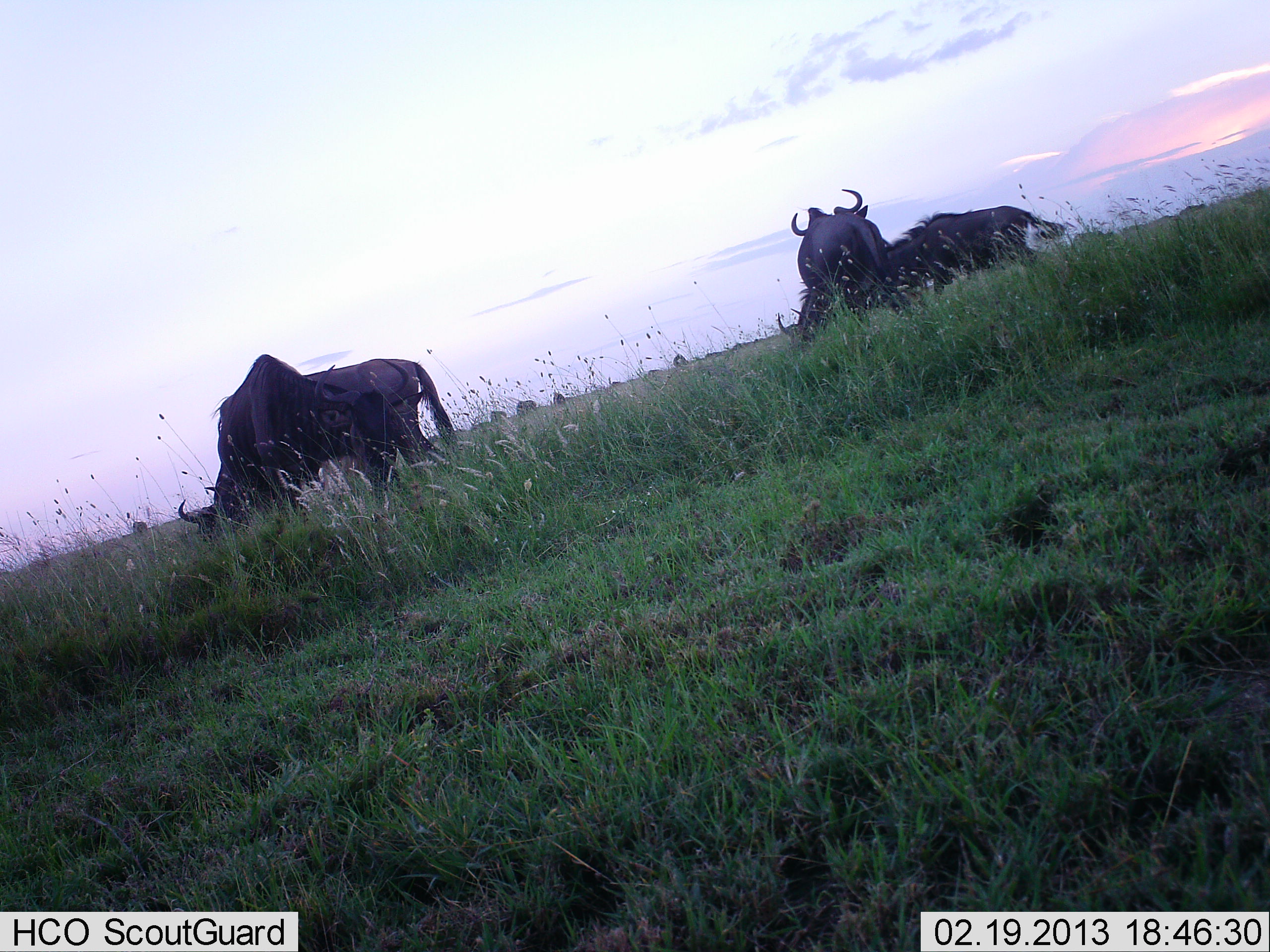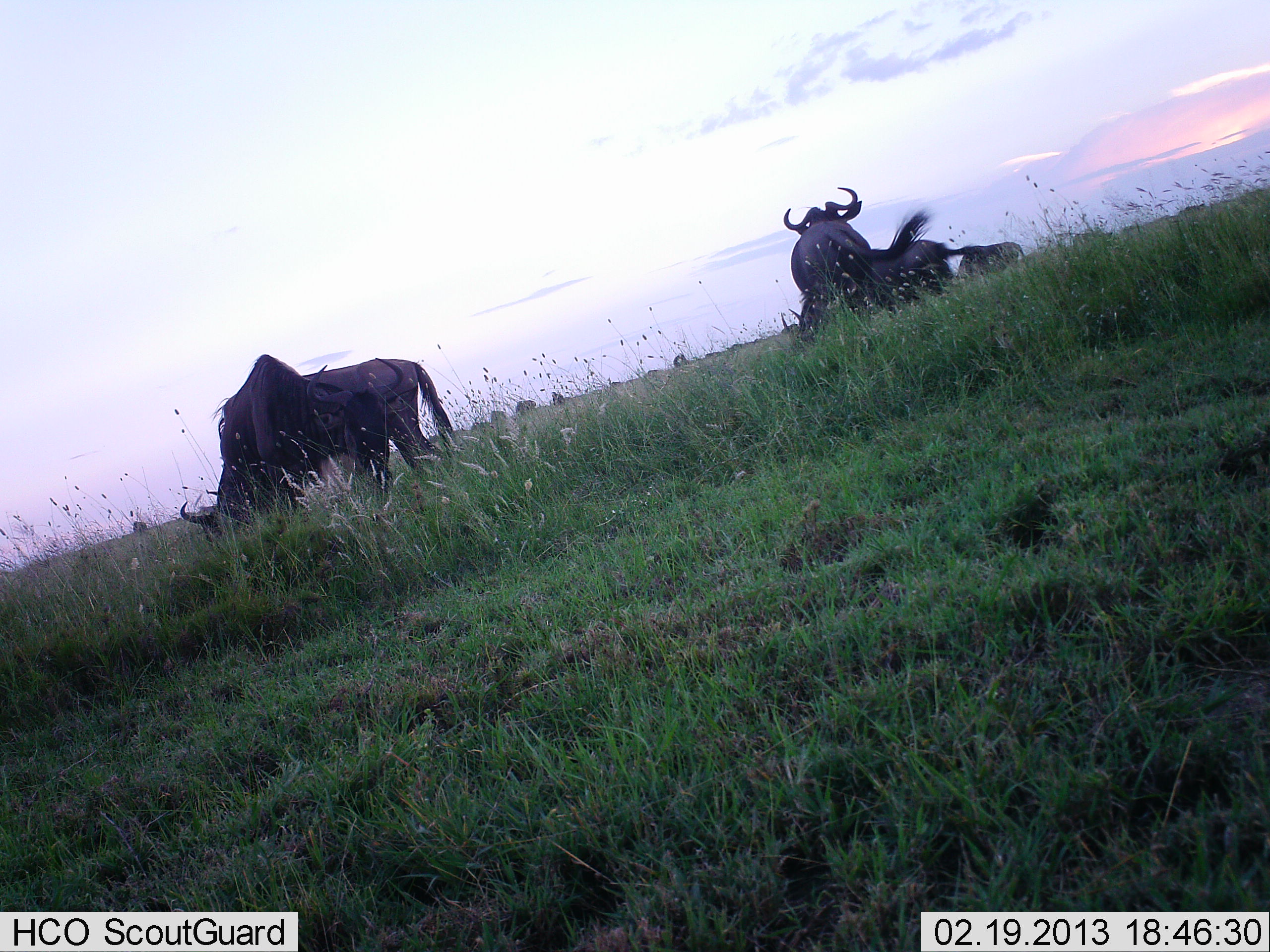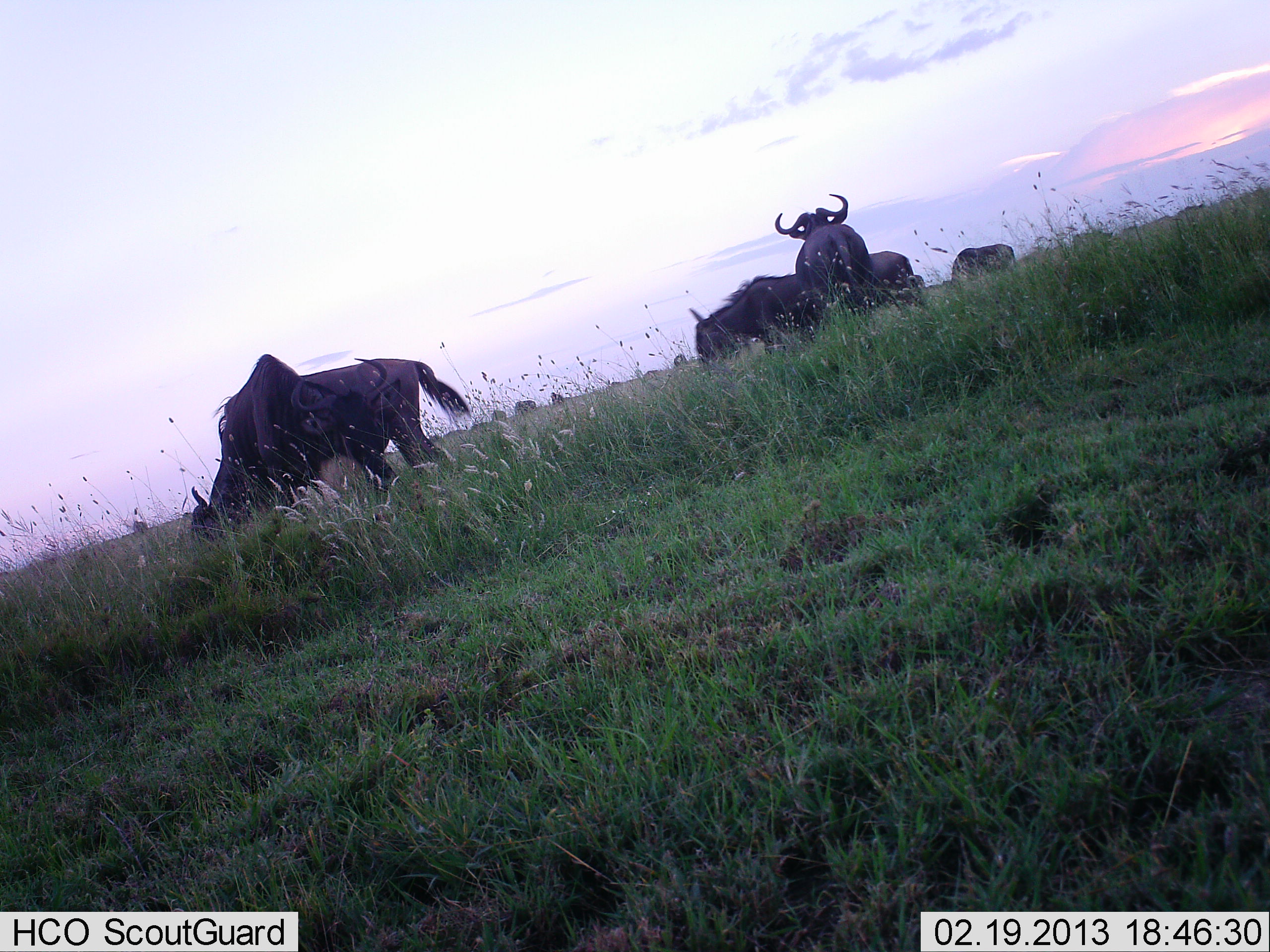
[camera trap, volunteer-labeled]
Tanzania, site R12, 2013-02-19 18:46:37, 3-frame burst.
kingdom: Animalia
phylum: Chordata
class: Mammalia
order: Artiodactyla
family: Bovidae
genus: Connochaetes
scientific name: Connochaetes taurinus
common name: blue wildebeest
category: wildebeest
Wildebeest (blue wildebeest) (Connochaetes taurinus), count 5. Behavior (volunteer vote fractions): standing 65%, resting 13%, moving 52%, interacting 19%. Young present (vote fraction): 0%. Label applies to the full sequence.